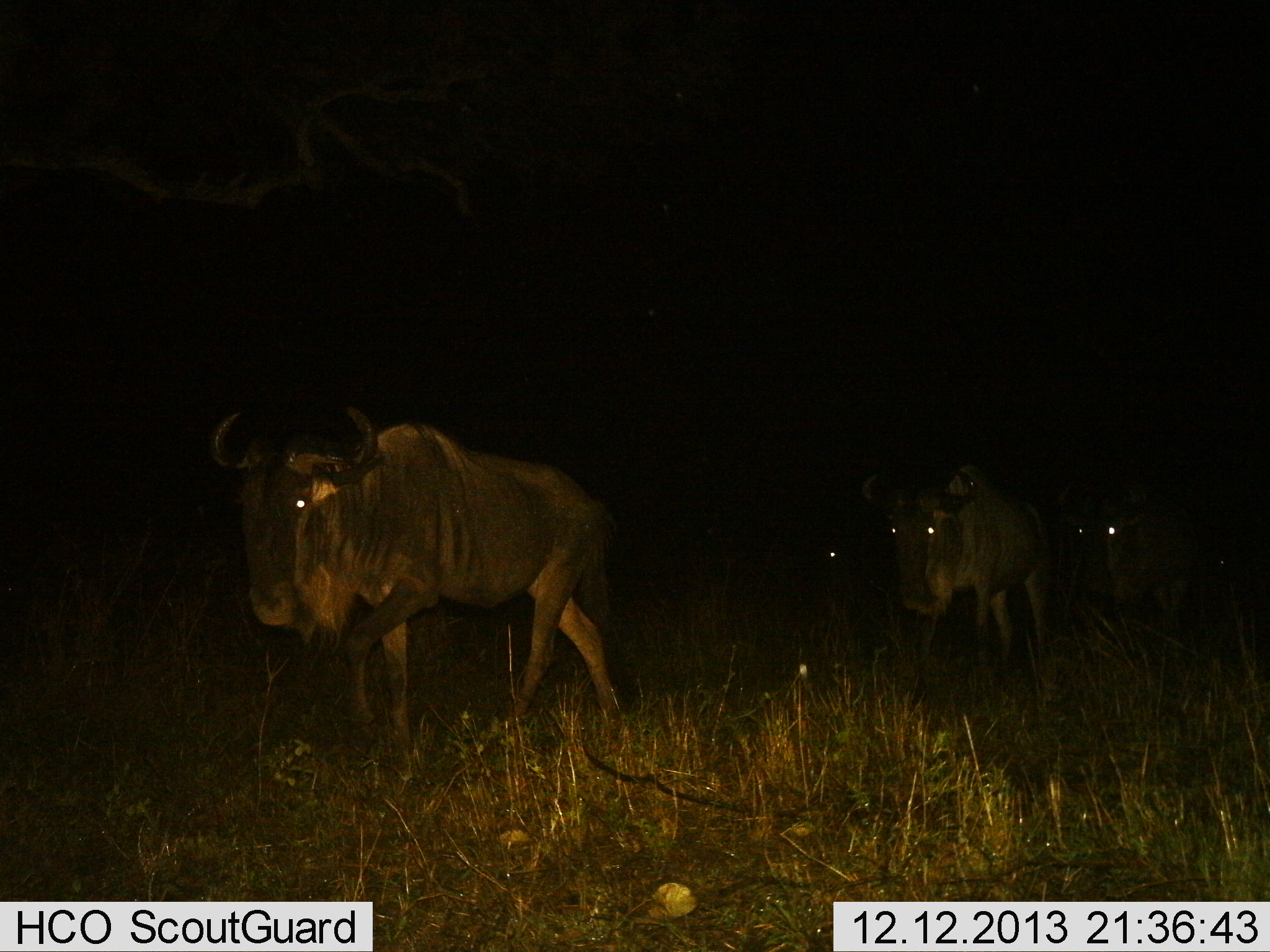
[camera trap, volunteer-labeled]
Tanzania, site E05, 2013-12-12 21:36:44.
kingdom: Animalia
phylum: Chordata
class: Mammalia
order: Artiodactyla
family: Bovidae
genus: Connochaetes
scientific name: Connochaetes taurinus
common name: blue wildebeest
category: wildebeest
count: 4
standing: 10%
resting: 0%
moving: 90%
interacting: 0%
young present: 0%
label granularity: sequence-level